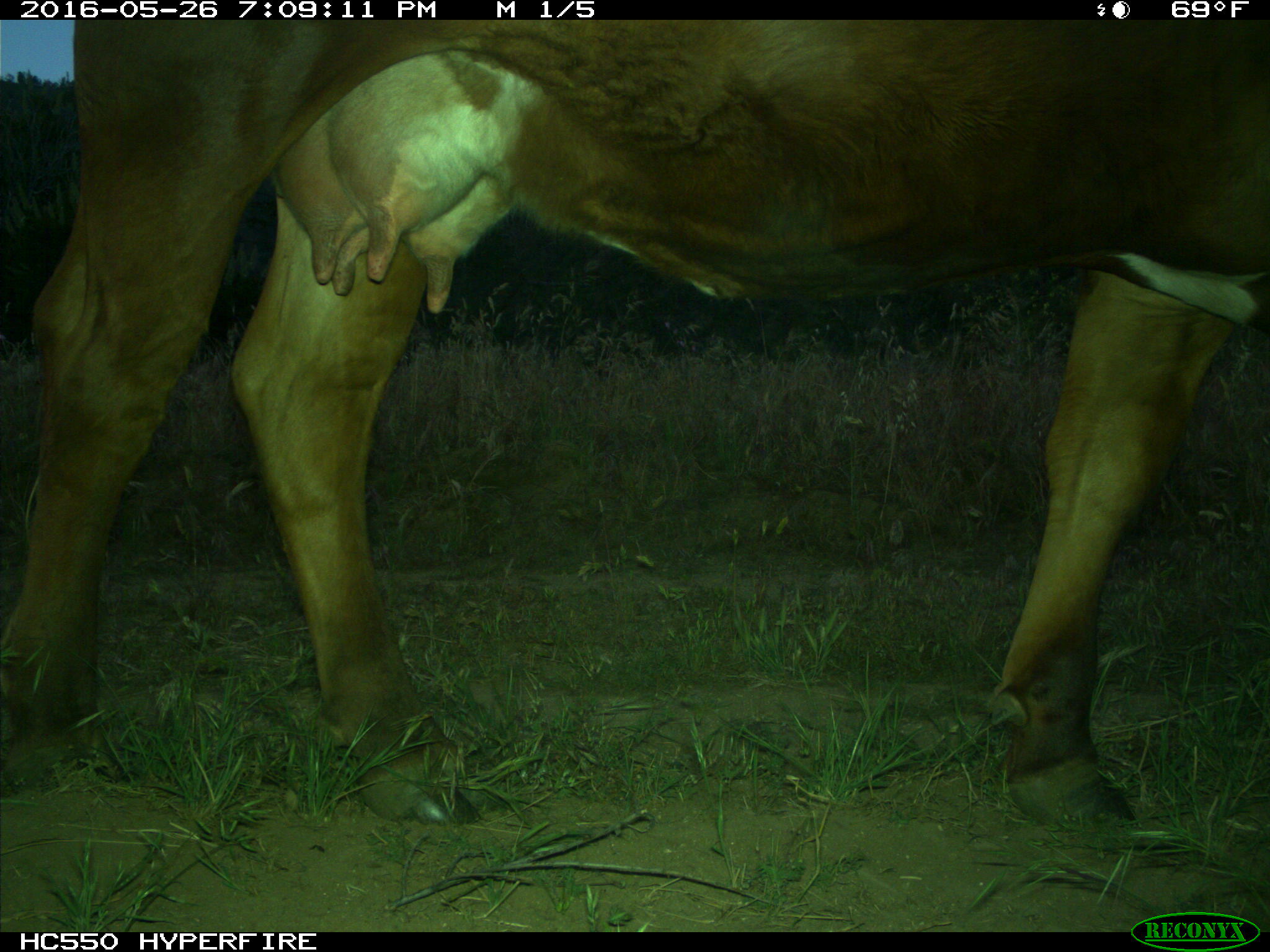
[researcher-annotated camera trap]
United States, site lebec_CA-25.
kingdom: Animalia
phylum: Chordata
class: Mammalia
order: Artiodactyla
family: Bovidae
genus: Bos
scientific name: Bos taurus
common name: domestic cow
Bos taurus (domestic cow).